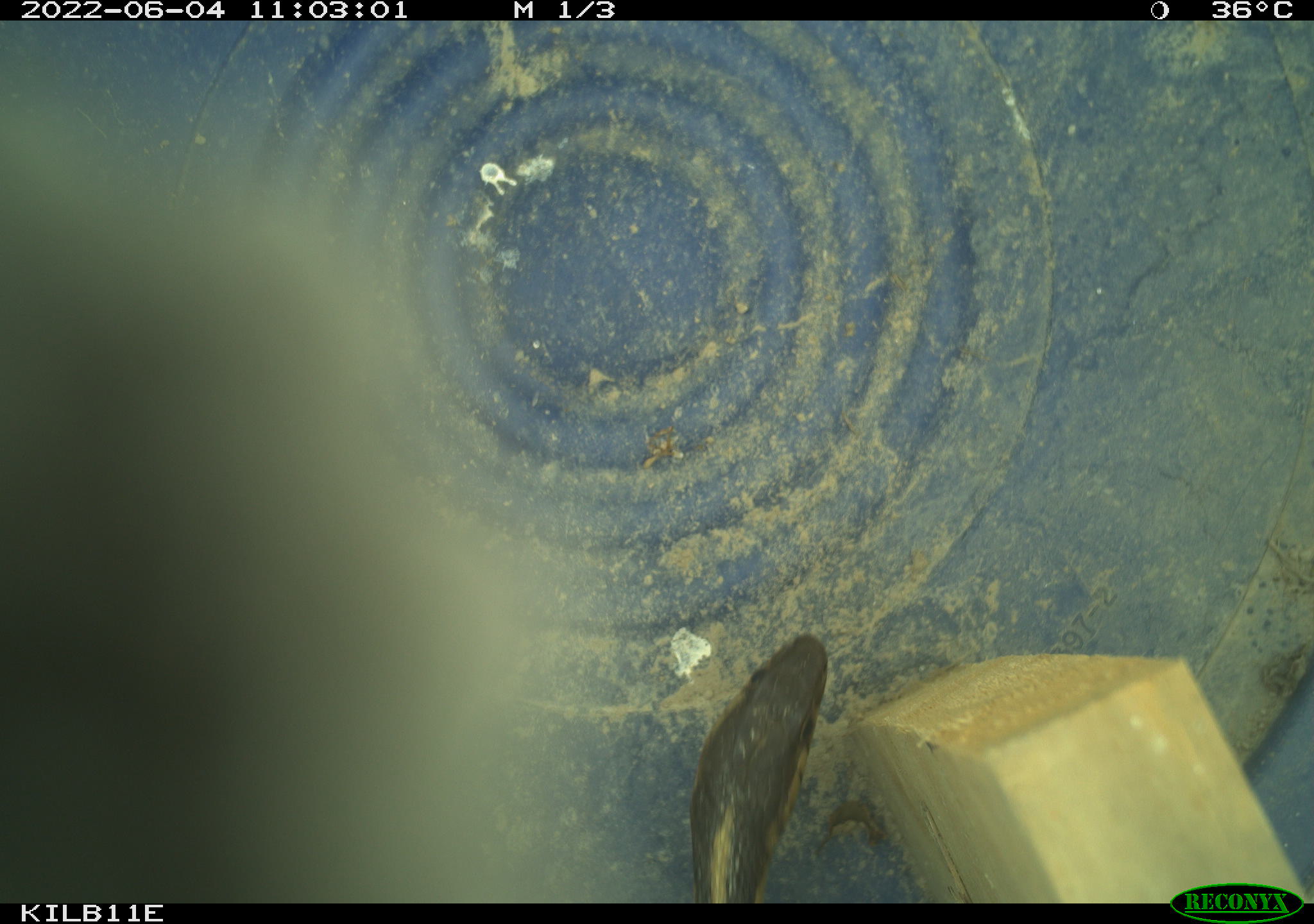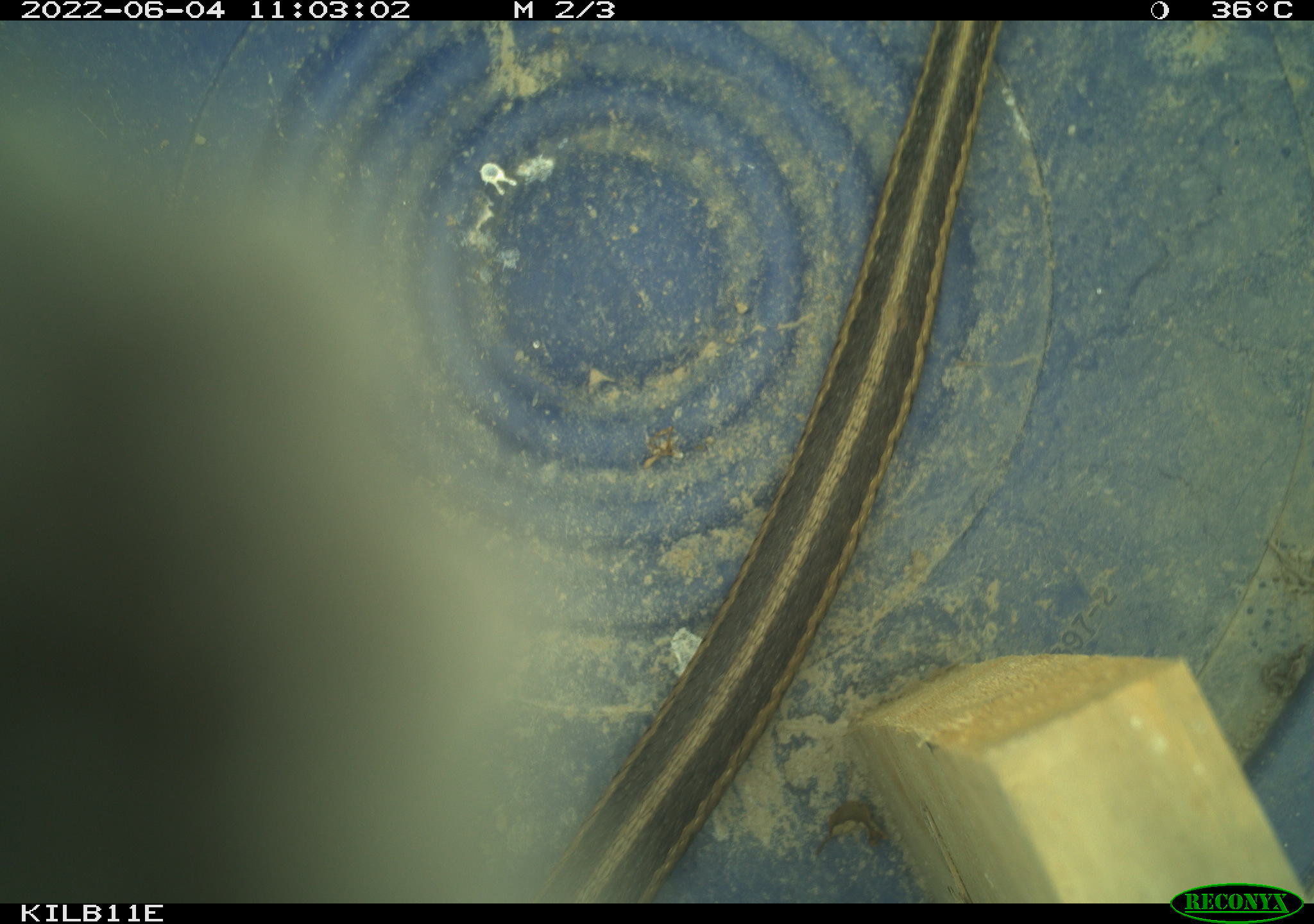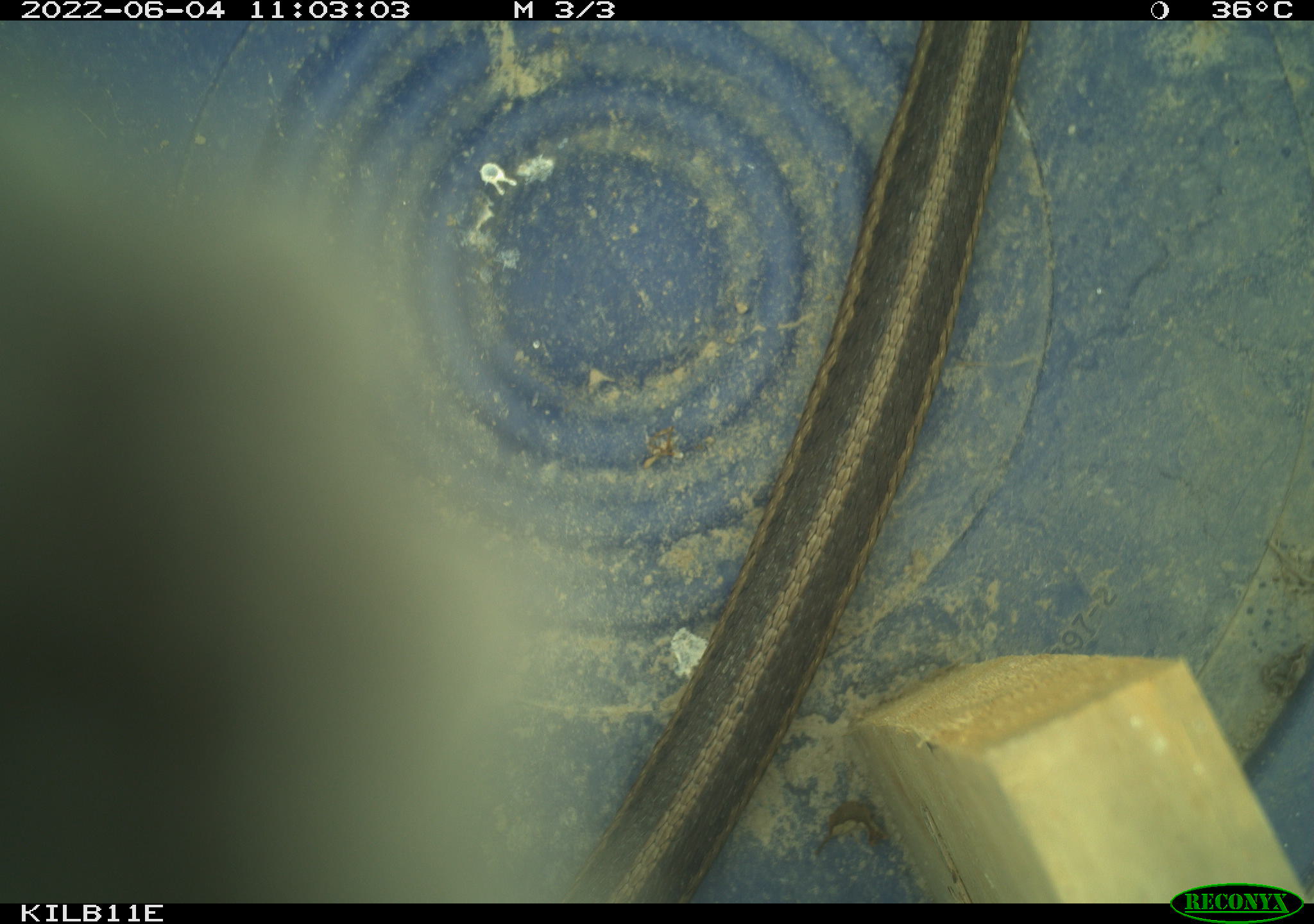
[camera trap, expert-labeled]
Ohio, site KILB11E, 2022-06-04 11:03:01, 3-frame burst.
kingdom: Animalia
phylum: Chordata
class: Reptilia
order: Squamata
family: Colubridae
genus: Thamnophis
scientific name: Thamnophis sirtalis sirtalis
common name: eastern gartersnake